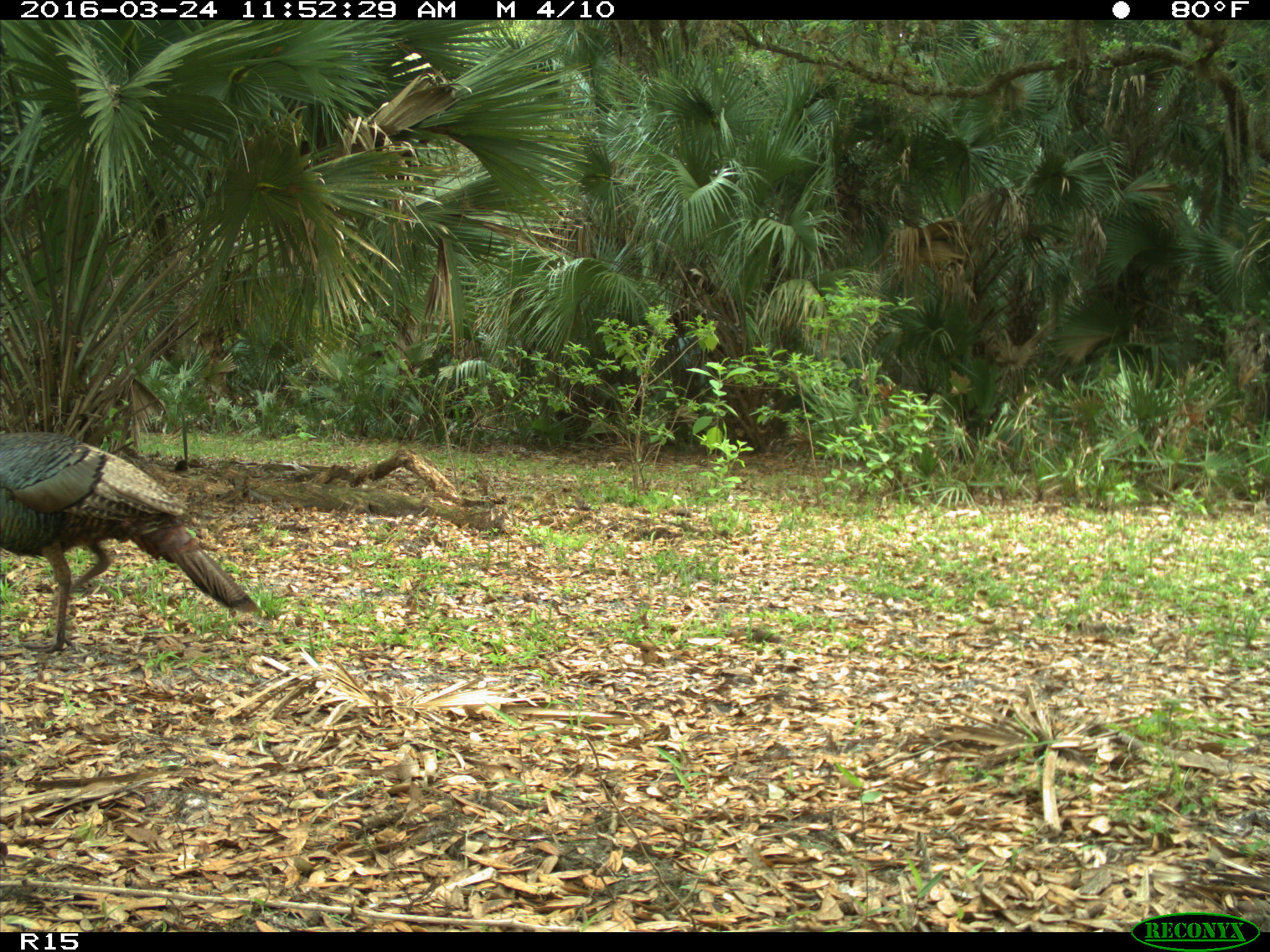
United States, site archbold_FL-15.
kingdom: Animalia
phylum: Chordata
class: Aves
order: Galliformes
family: Phasianidae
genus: Meleagris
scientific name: Meleagris gallopavo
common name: wild turkey